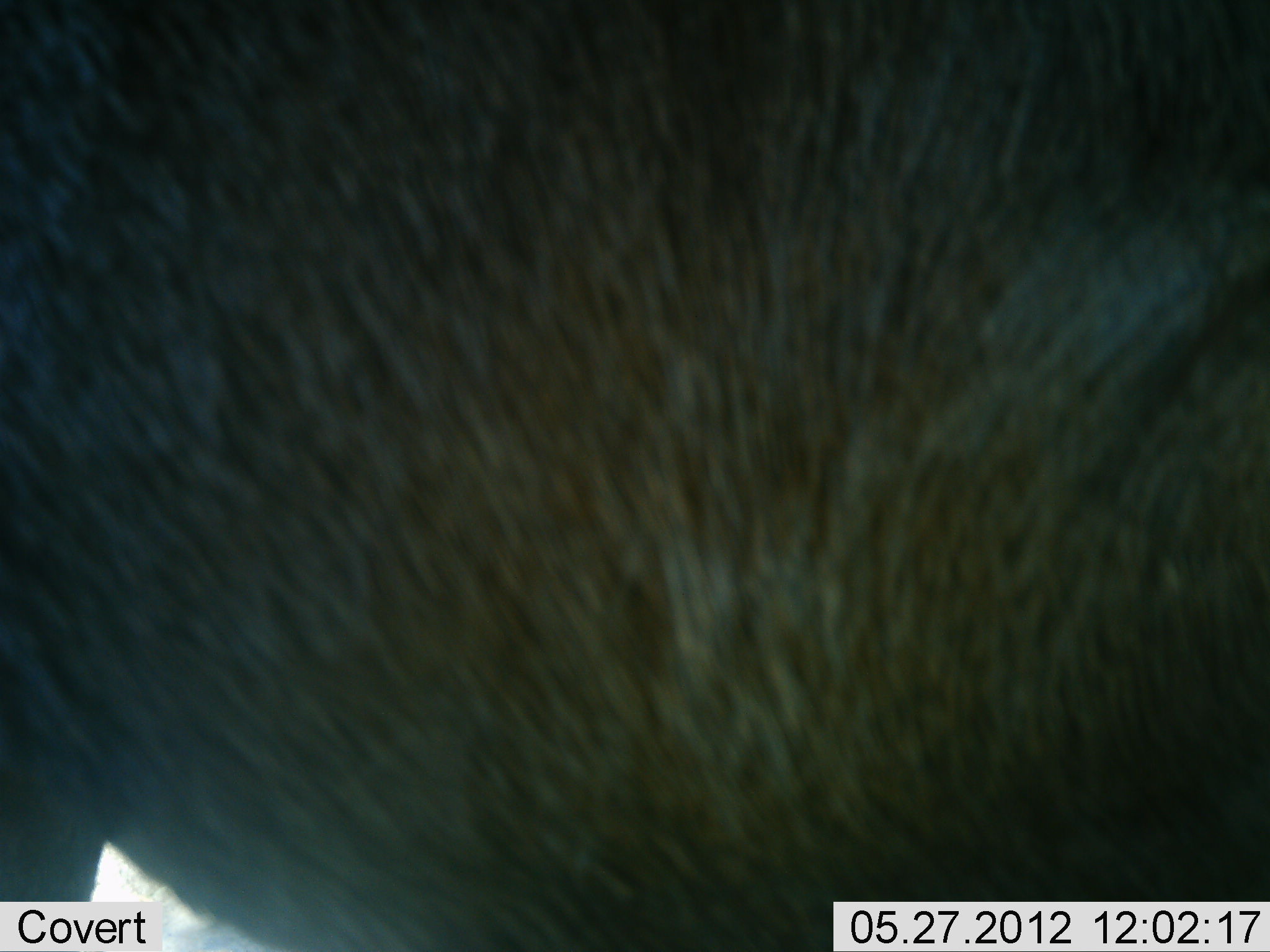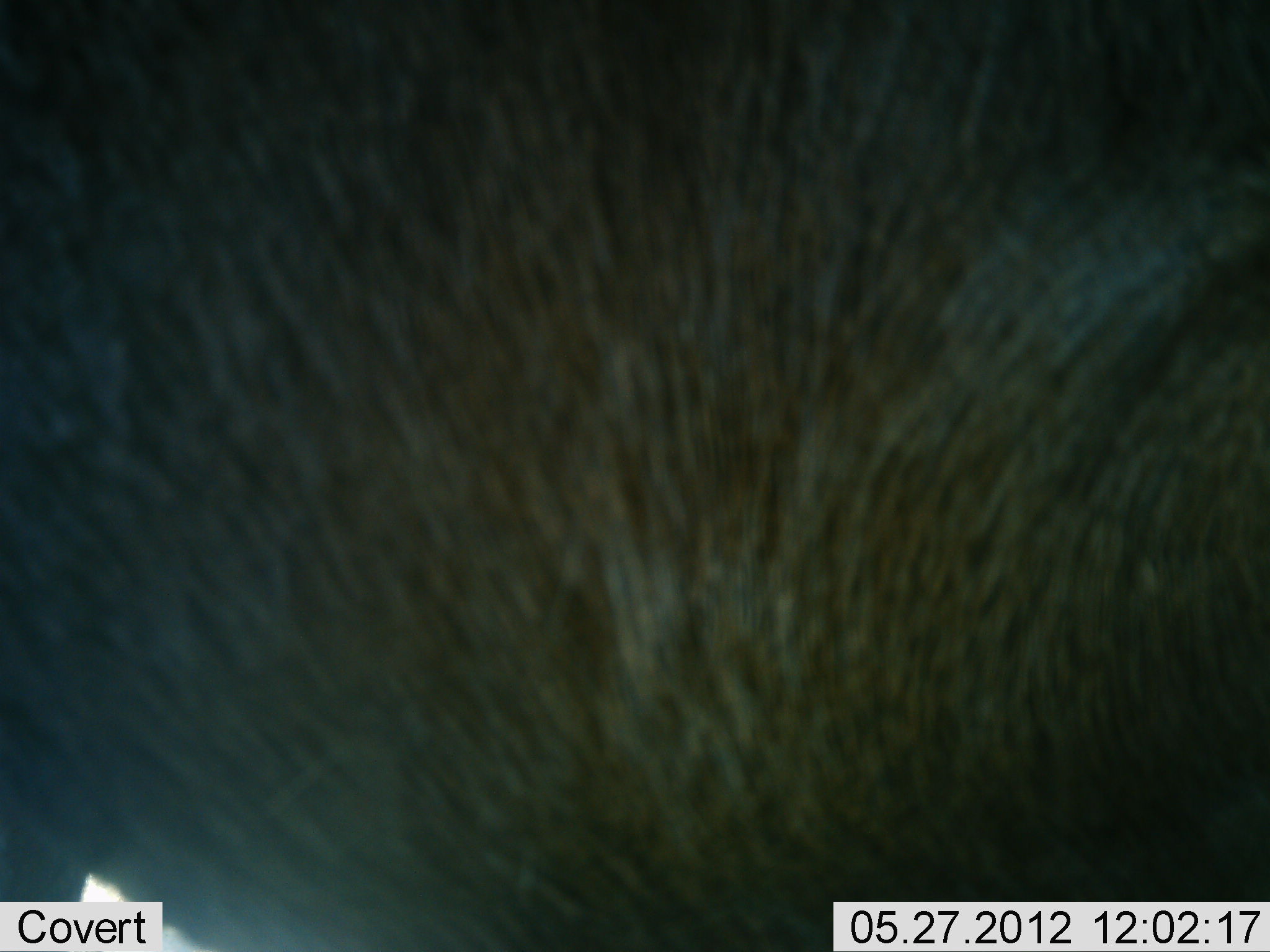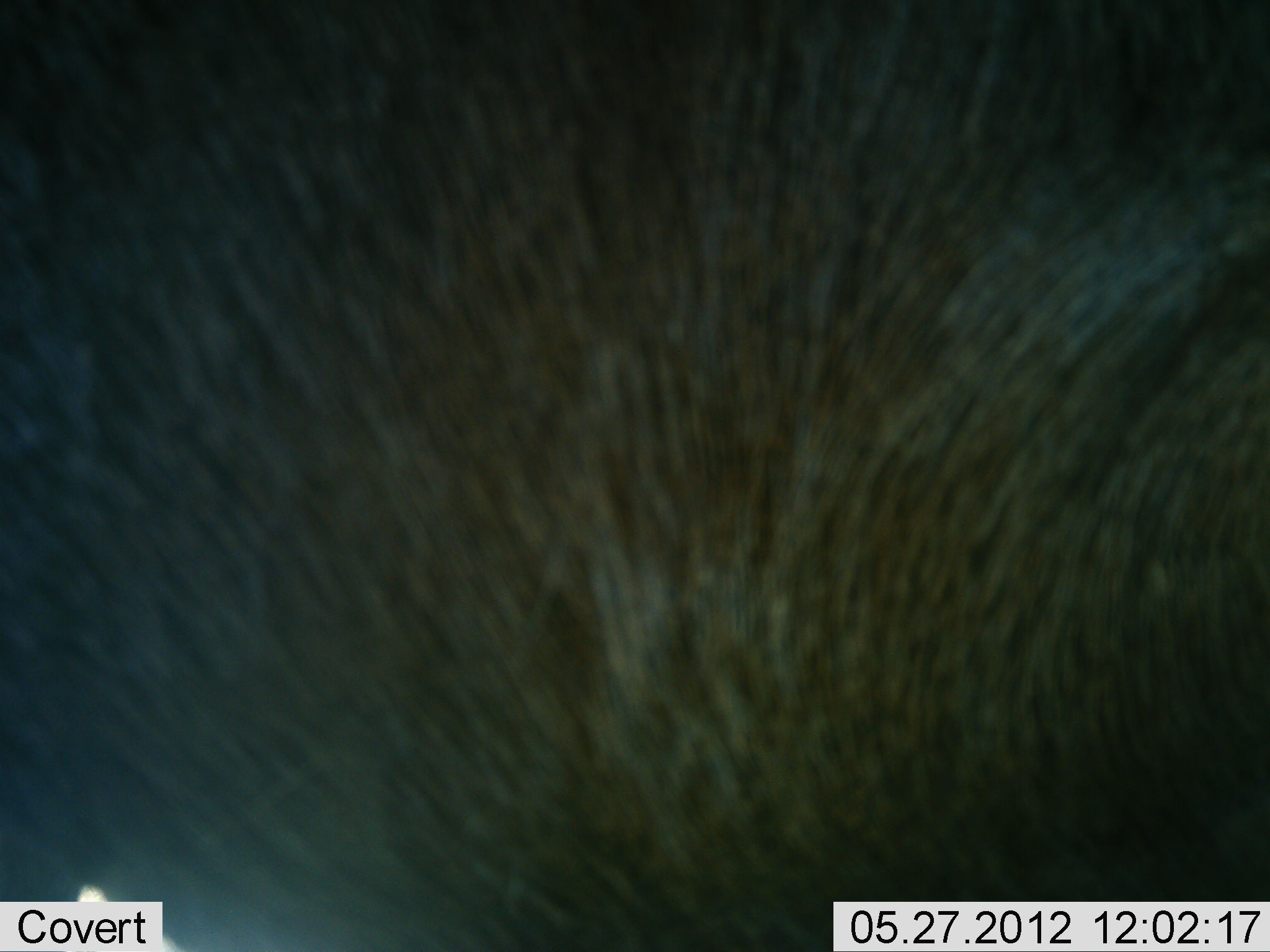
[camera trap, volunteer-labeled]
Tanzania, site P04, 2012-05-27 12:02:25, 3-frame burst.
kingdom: Animalia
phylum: Chordata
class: Mammalia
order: Artiodactyla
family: Bovidae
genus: Connochaetes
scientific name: Connochaetes taurinus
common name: blue wildebeest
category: wildebeest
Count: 1.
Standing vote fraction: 100%.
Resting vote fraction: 0%.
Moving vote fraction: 0%.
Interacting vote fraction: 0%.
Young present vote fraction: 0%.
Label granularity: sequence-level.